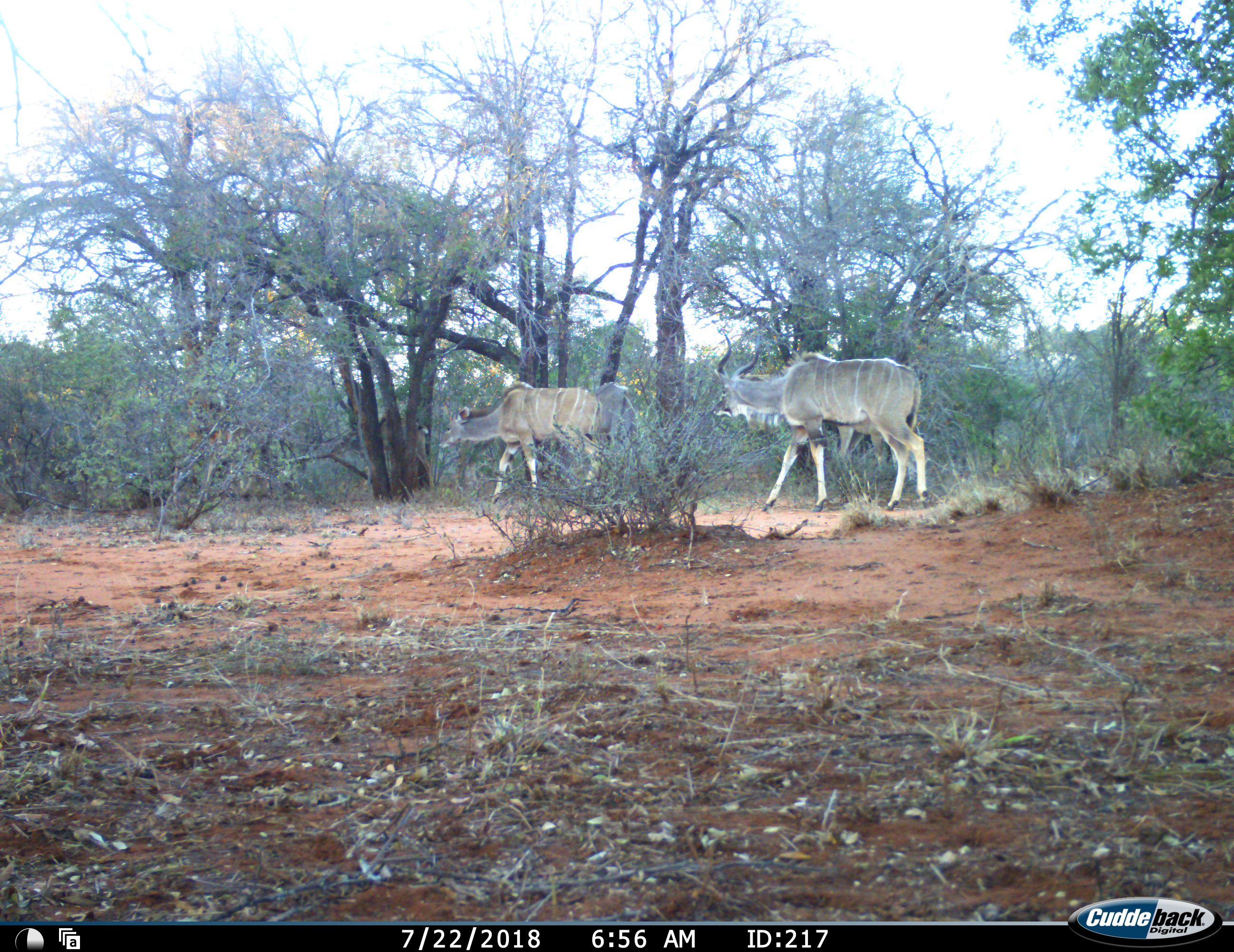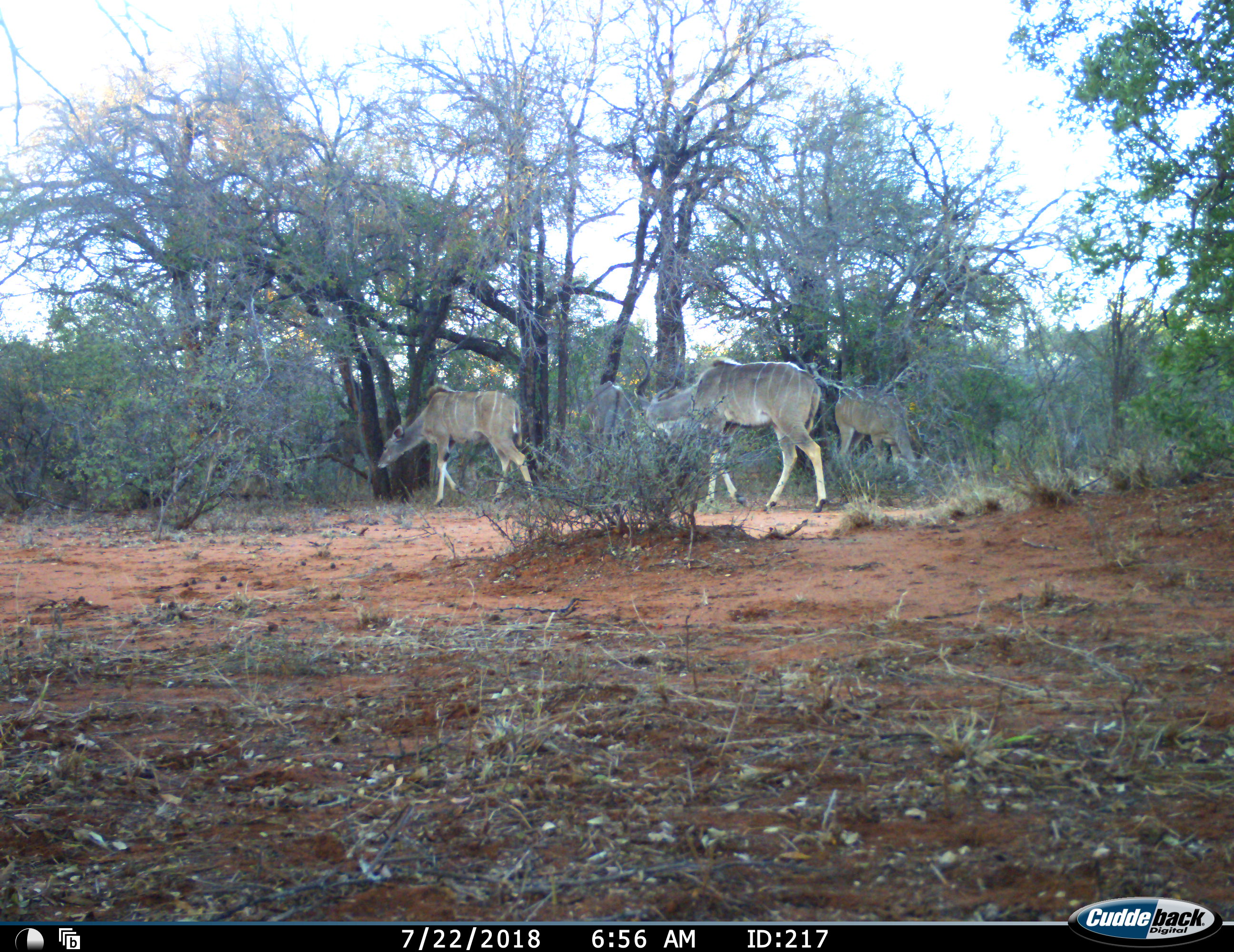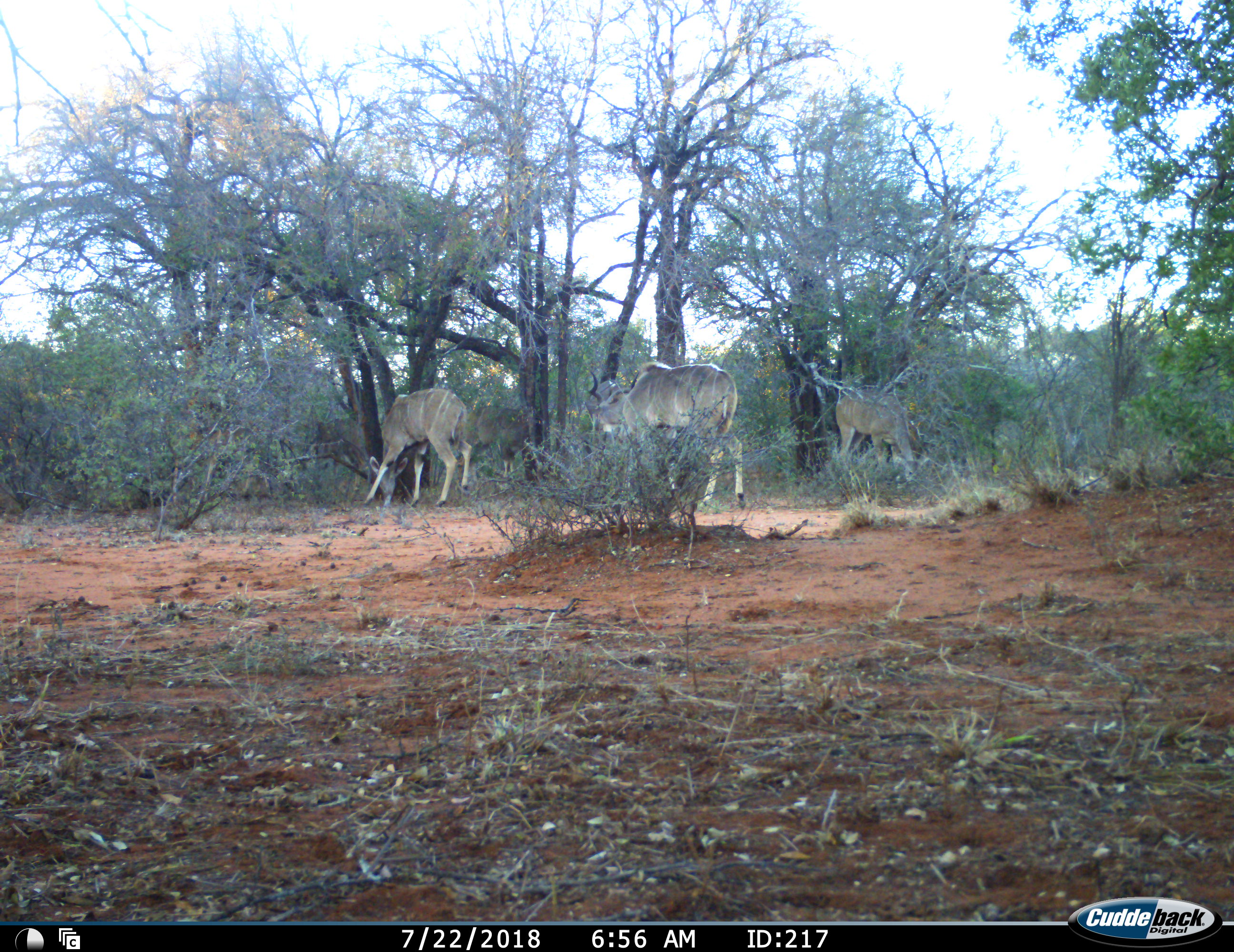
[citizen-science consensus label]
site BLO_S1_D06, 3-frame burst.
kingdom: Animalia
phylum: Chordata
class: Mammalia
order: Artiodactyla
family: Bovidae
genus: Tragelaphus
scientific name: Tragelaphus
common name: kudu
Kudu (Tragelaphus), count 4. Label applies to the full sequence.